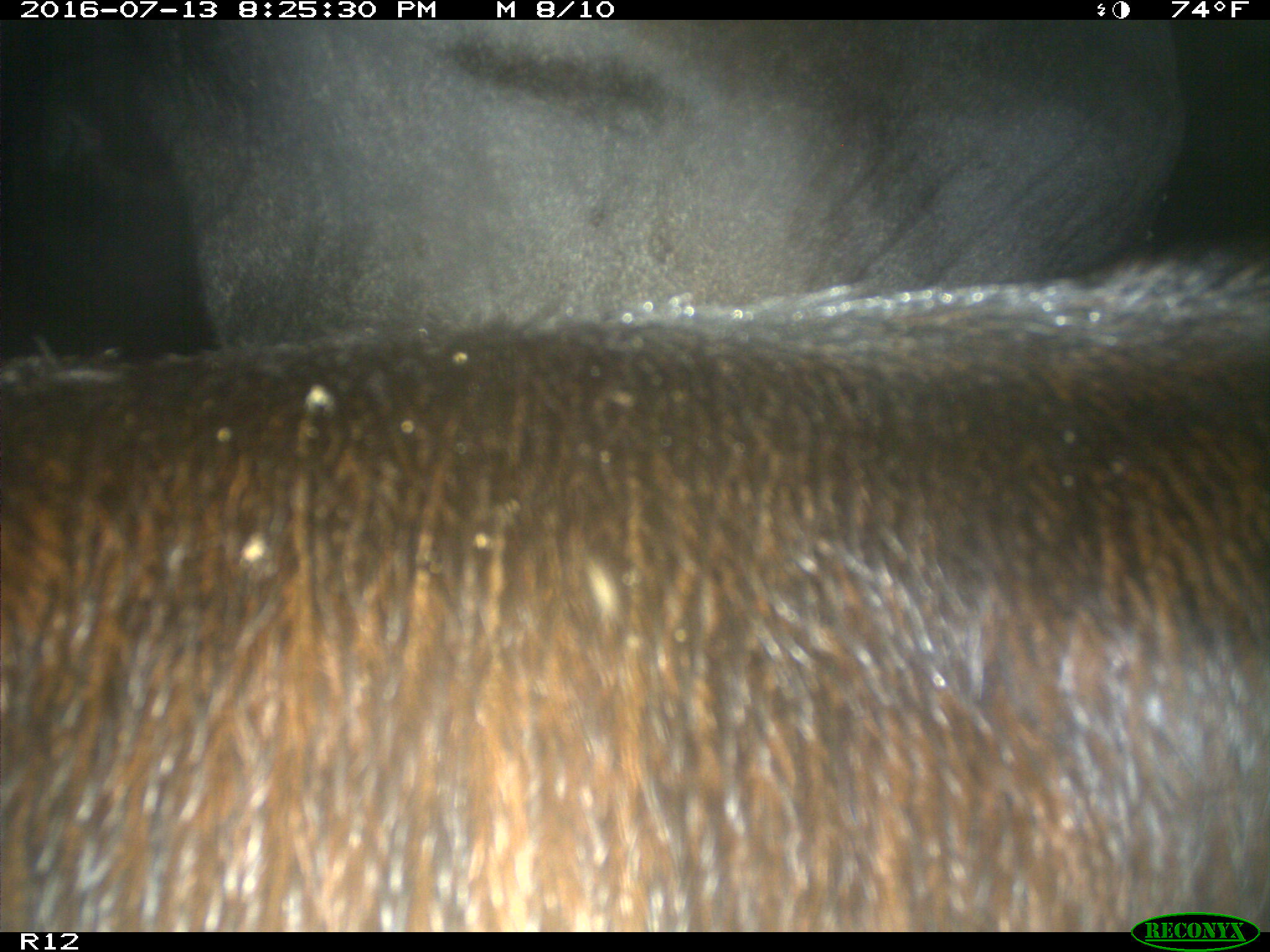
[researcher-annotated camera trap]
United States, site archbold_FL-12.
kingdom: Animalia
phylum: Chordata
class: Mammalia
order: Artiodactyla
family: Bovidae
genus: Bos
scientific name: Bos taurus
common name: domestic cow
Bos taurus (domestic cow).